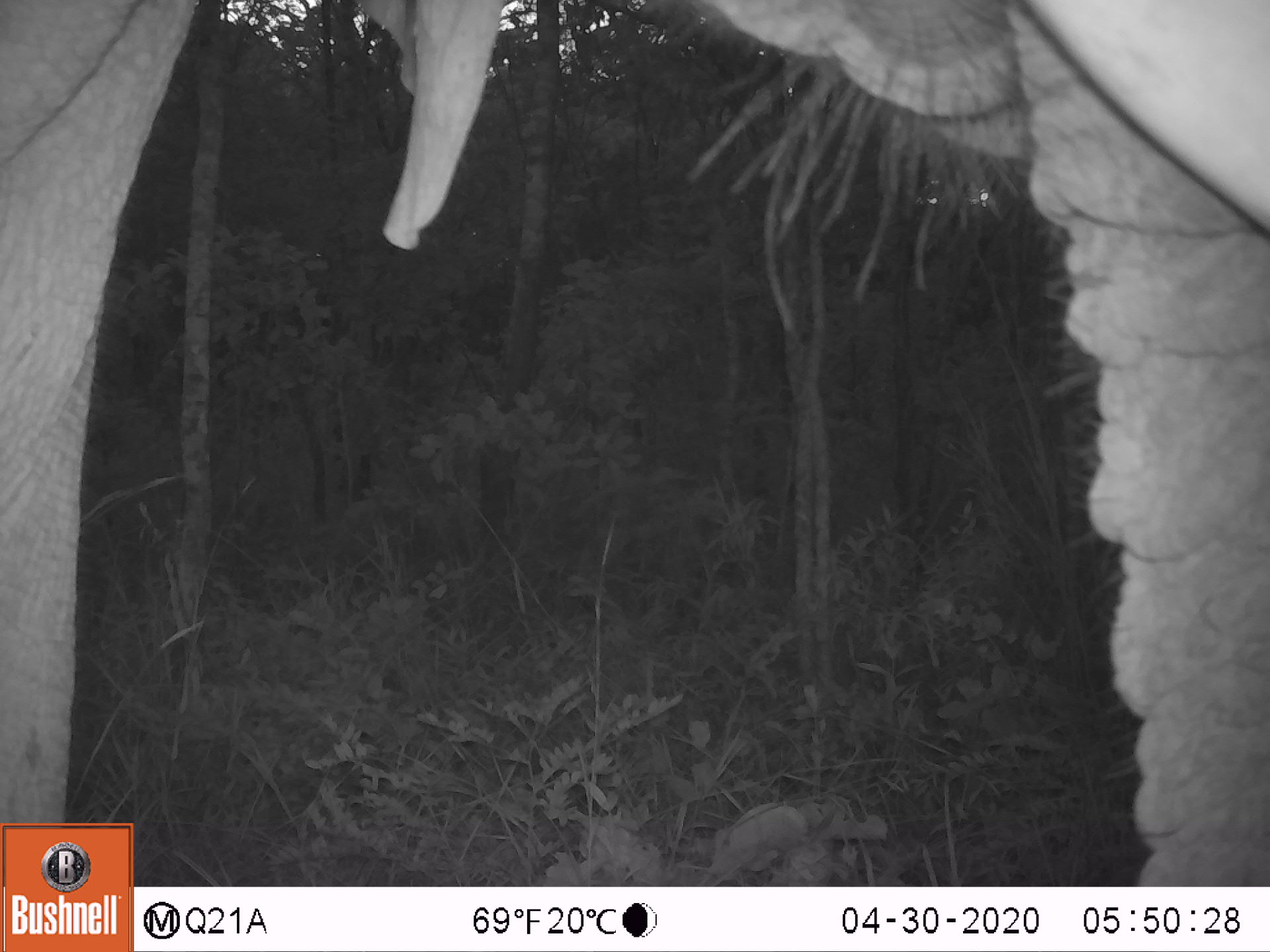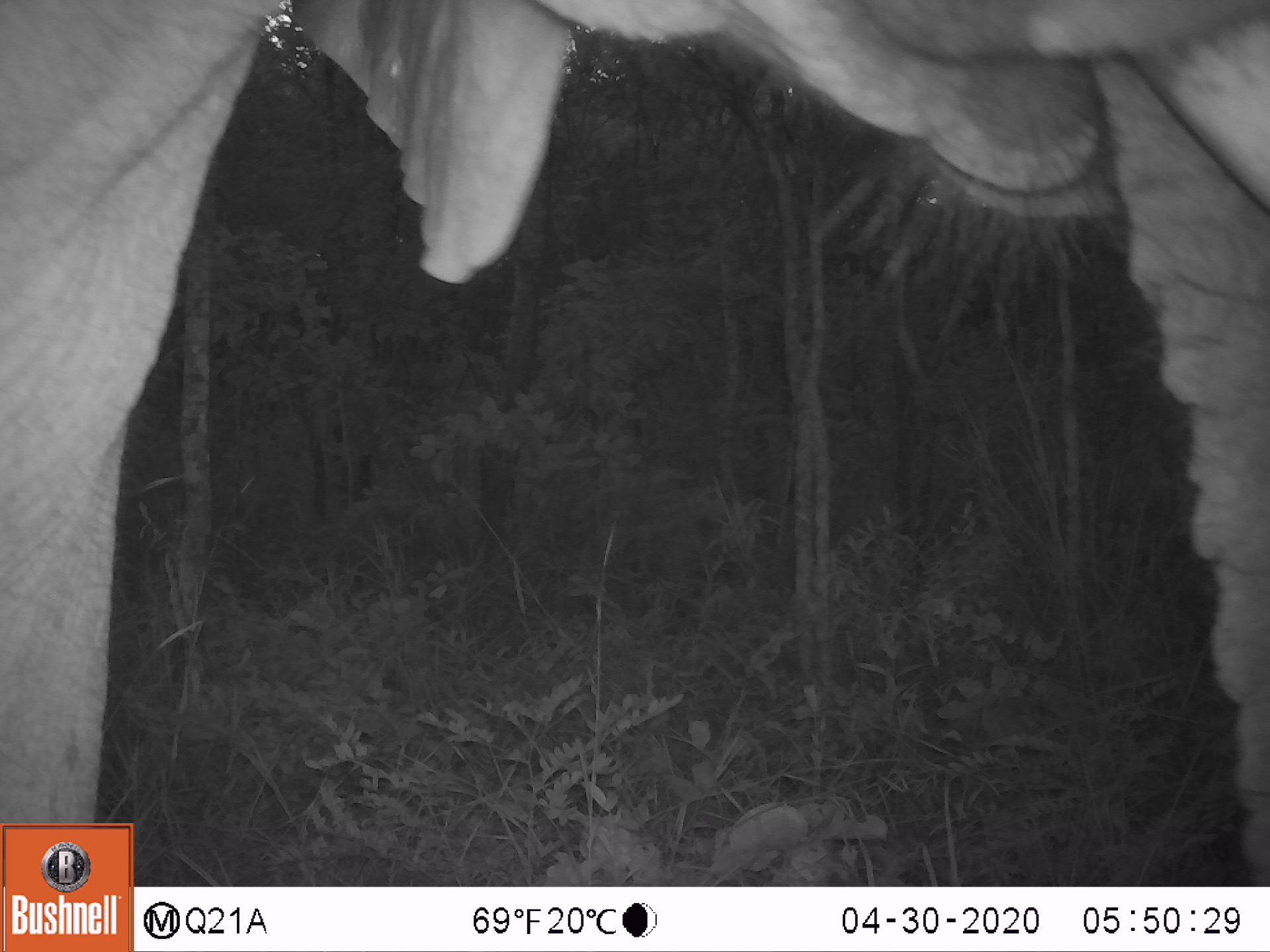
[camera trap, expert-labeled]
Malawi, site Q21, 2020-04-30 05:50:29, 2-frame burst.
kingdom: Animalia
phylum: Chordata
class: Mammalia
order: Proboscidea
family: Elephantidae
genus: Loxodonta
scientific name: Loxodonta africana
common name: african savanna elephant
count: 1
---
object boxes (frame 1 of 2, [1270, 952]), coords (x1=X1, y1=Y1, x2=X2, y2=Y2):
african savanna elephant: (x1=0, y1=0, x2=1269, y2=819)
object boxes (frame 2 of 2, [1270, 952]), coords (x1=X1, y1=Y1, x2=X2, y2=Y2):
african savanna elephant: (x1=2, y1=2, x2=1269, y2=821)